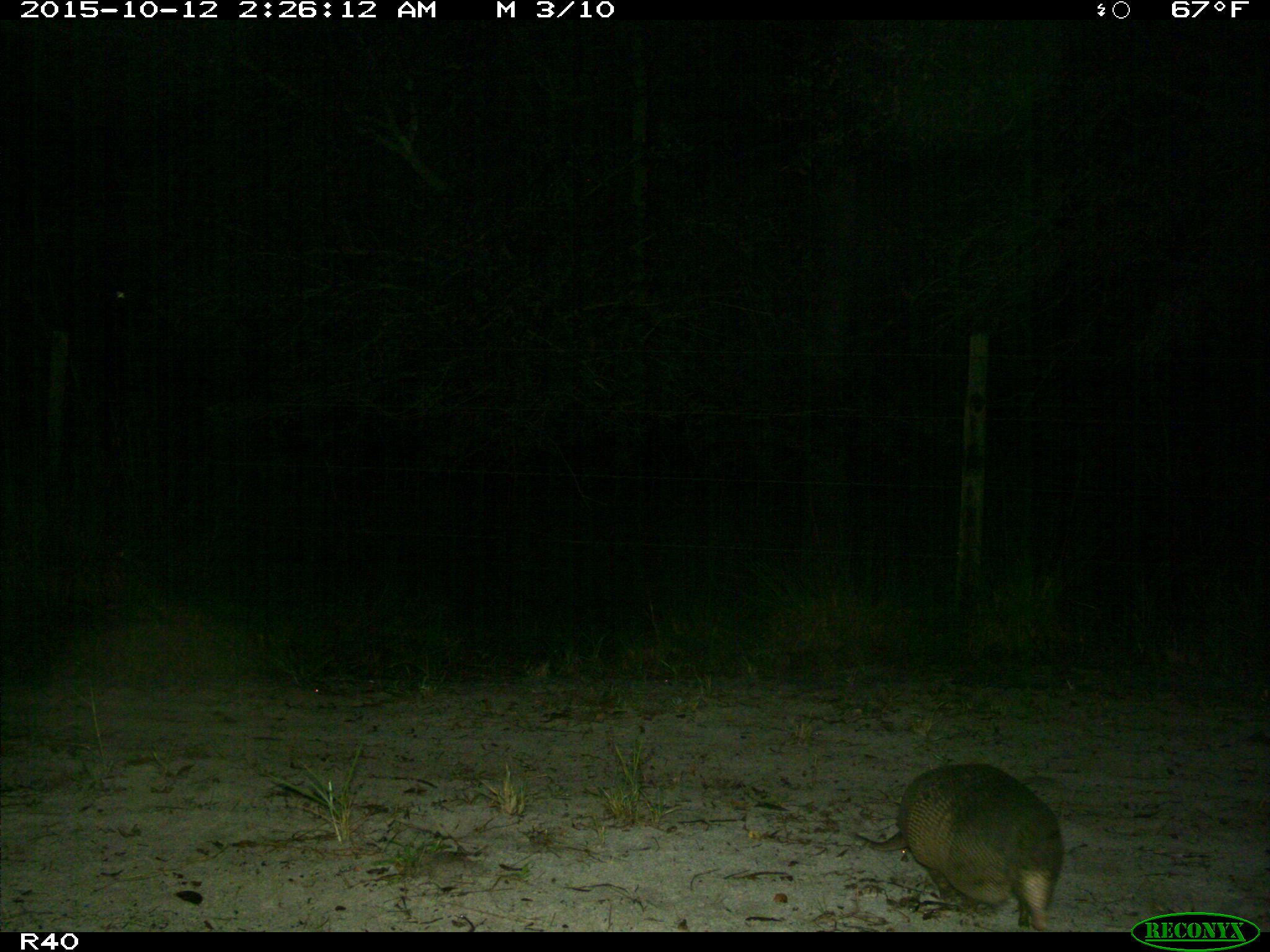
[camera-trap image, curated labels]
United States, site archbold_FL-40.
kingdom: Animalia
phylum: Chordata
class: Mammalia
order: Cingulata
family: Dasypodidae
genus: Dasypus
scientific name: Dasypus novemcinctus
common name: nine-banded armadillo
Dasypus novemcinctus (nine-banded armadillo).